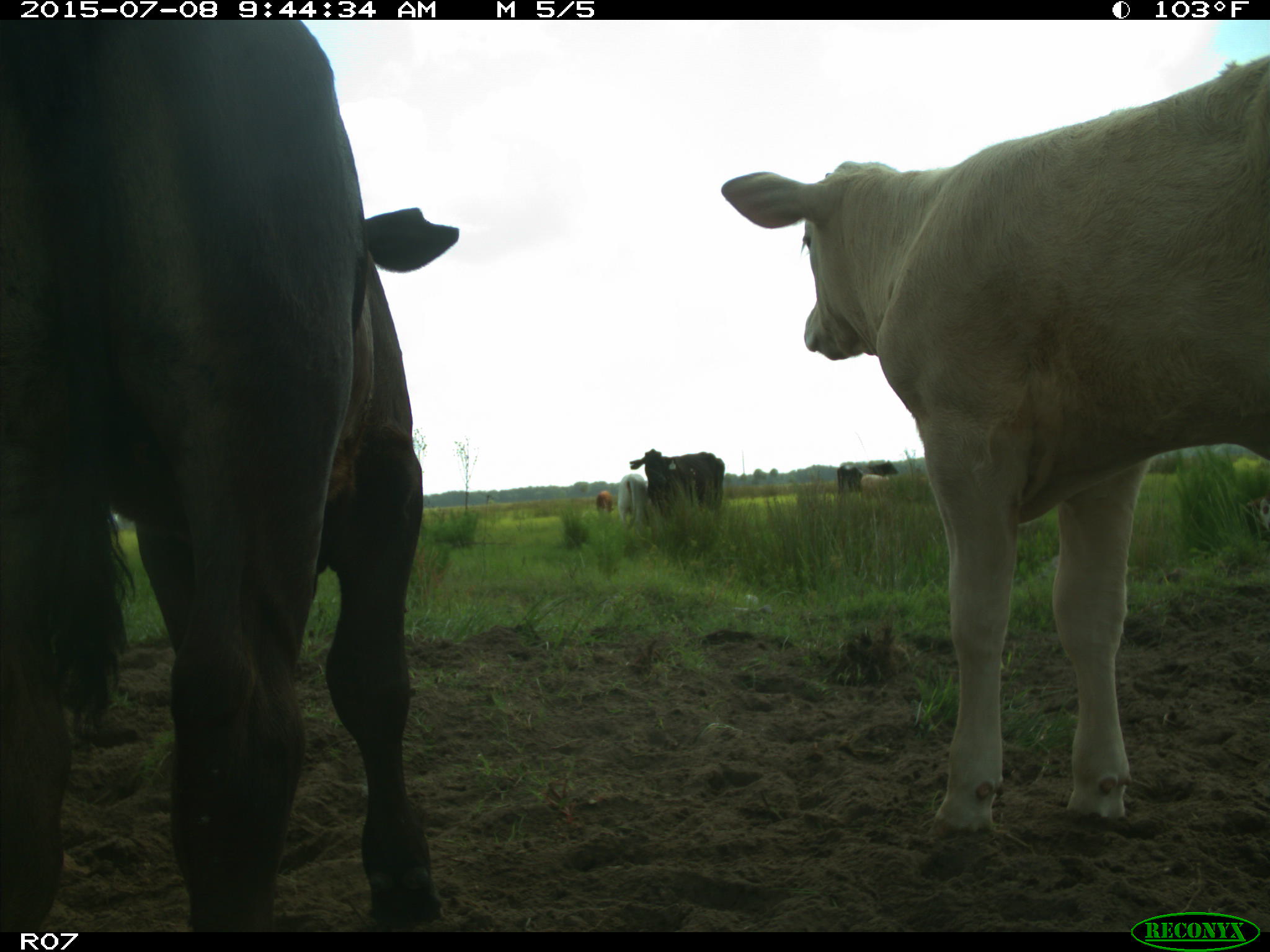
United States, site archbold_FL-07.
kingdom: Animalia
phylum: Chordata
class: Mammalia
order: Artiodactyla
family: Bovidae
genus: Bos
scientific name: Bos taurus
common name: domestic cow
Bos taurus (domestic cow).